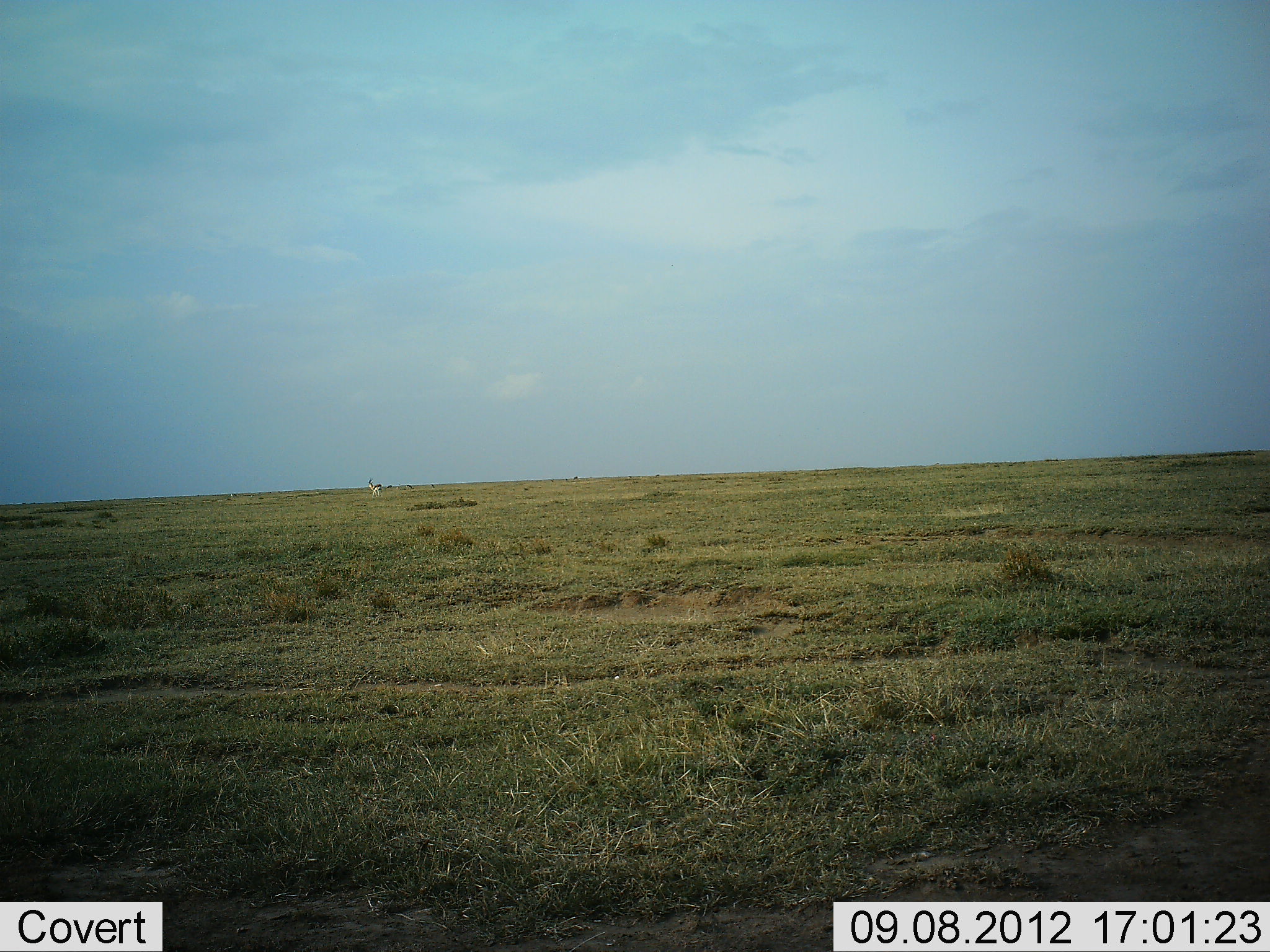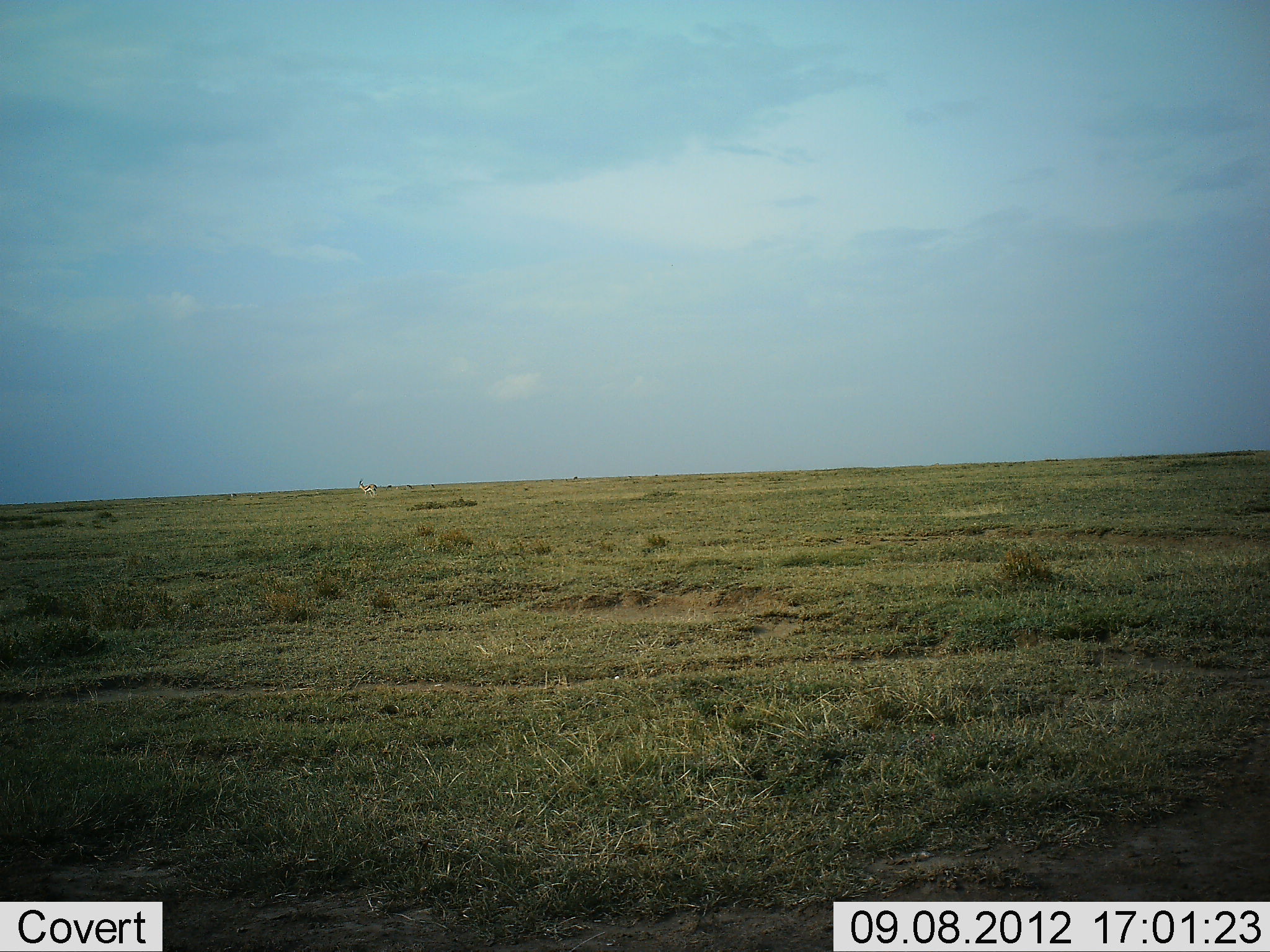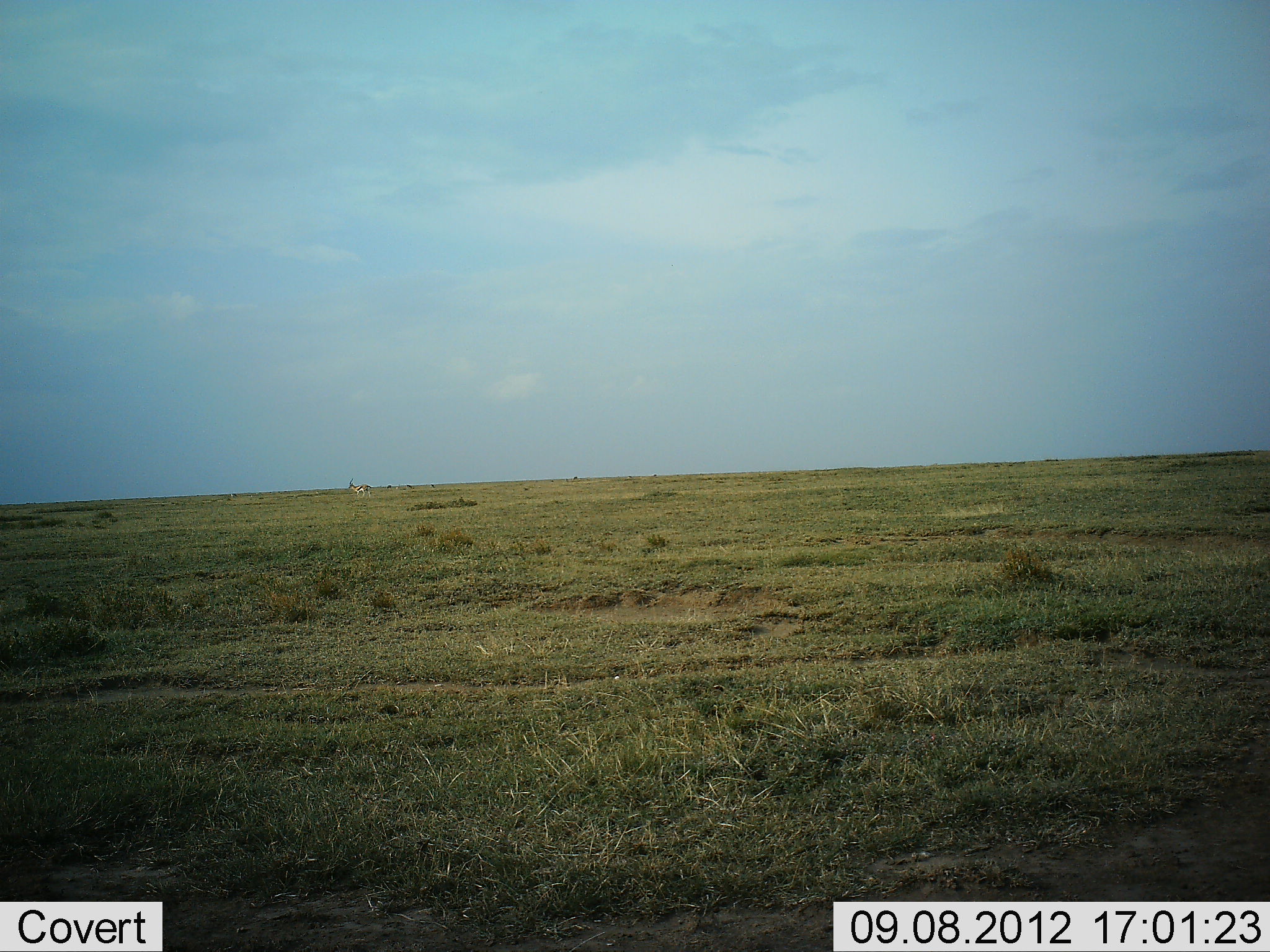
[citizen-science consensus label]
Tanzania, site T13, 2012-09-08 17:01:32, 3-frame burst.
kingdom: Animalia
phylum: Chordata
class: Mammalia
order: Artiodactyla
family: Bovidae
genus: Eudorcas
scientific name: Eudorcas thomsonii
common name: thomson's gazelle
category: gazellethomsons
Gazellethomsons (thomson's gazelle) (Eudorcas thomsonii), count 1. Behavior (volunteer vote fractions): standing 0%, resting 0%, moving 100%, interacting 0%. Young present (vote fraction): 0%. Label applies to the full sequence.